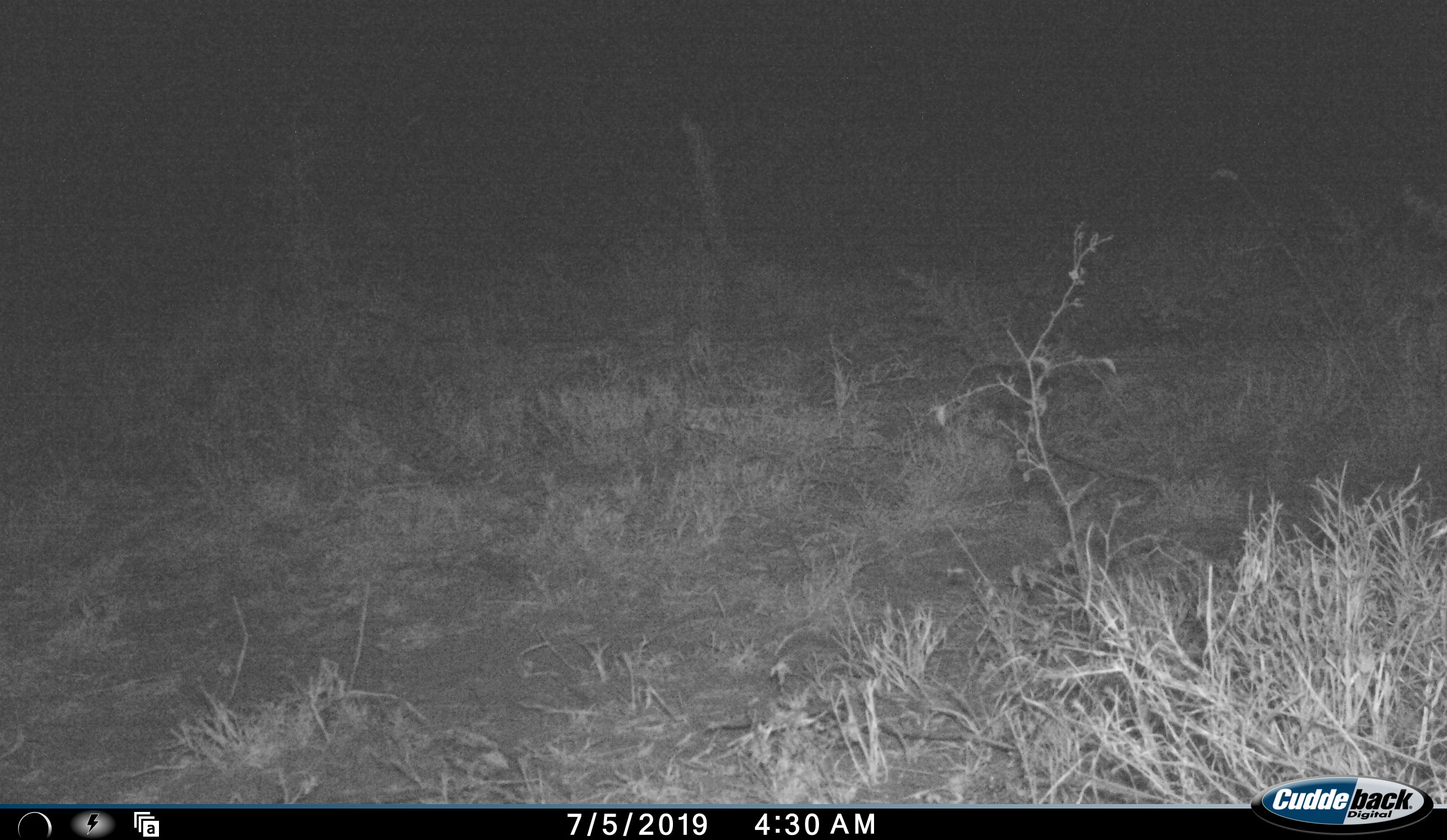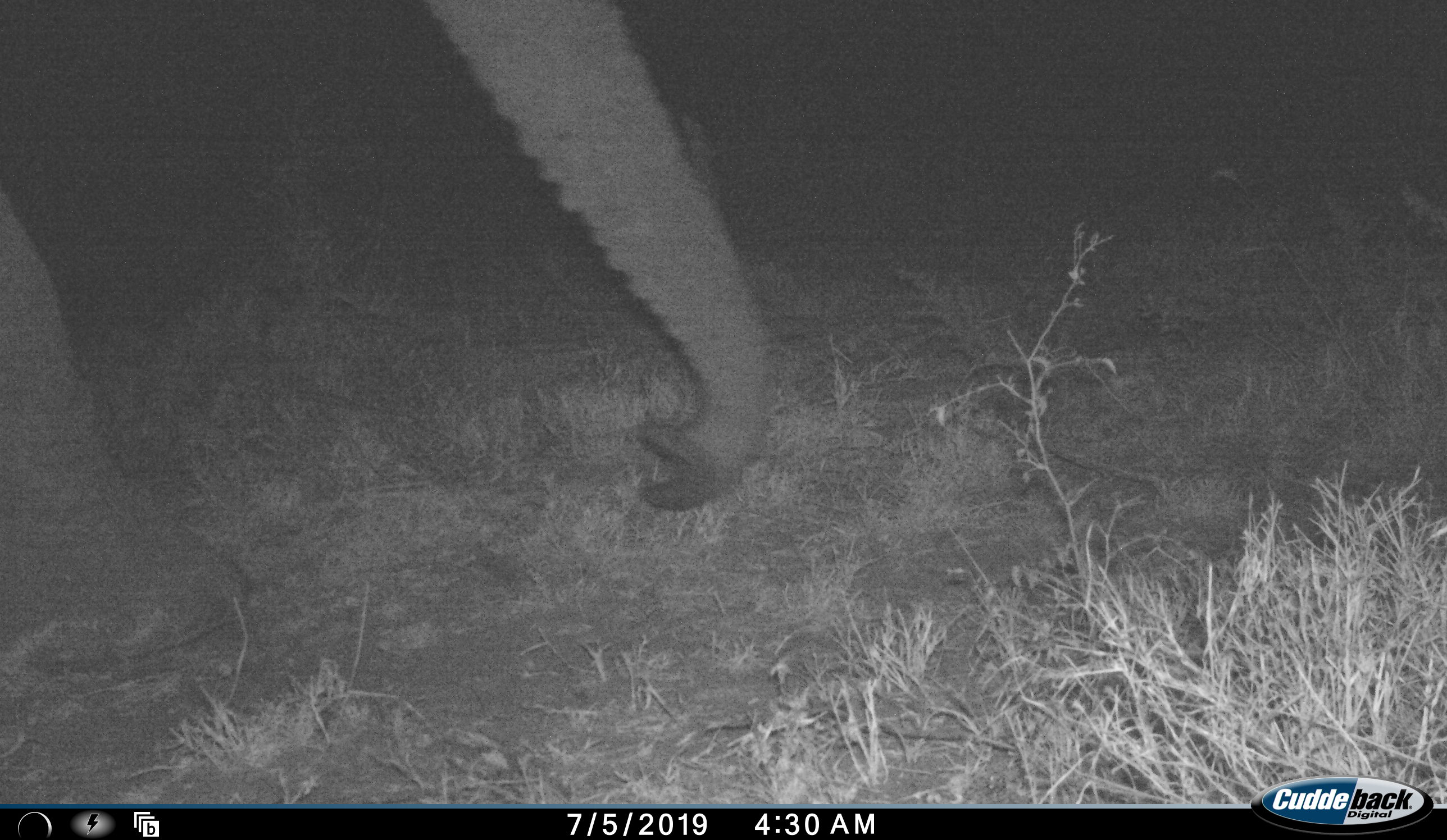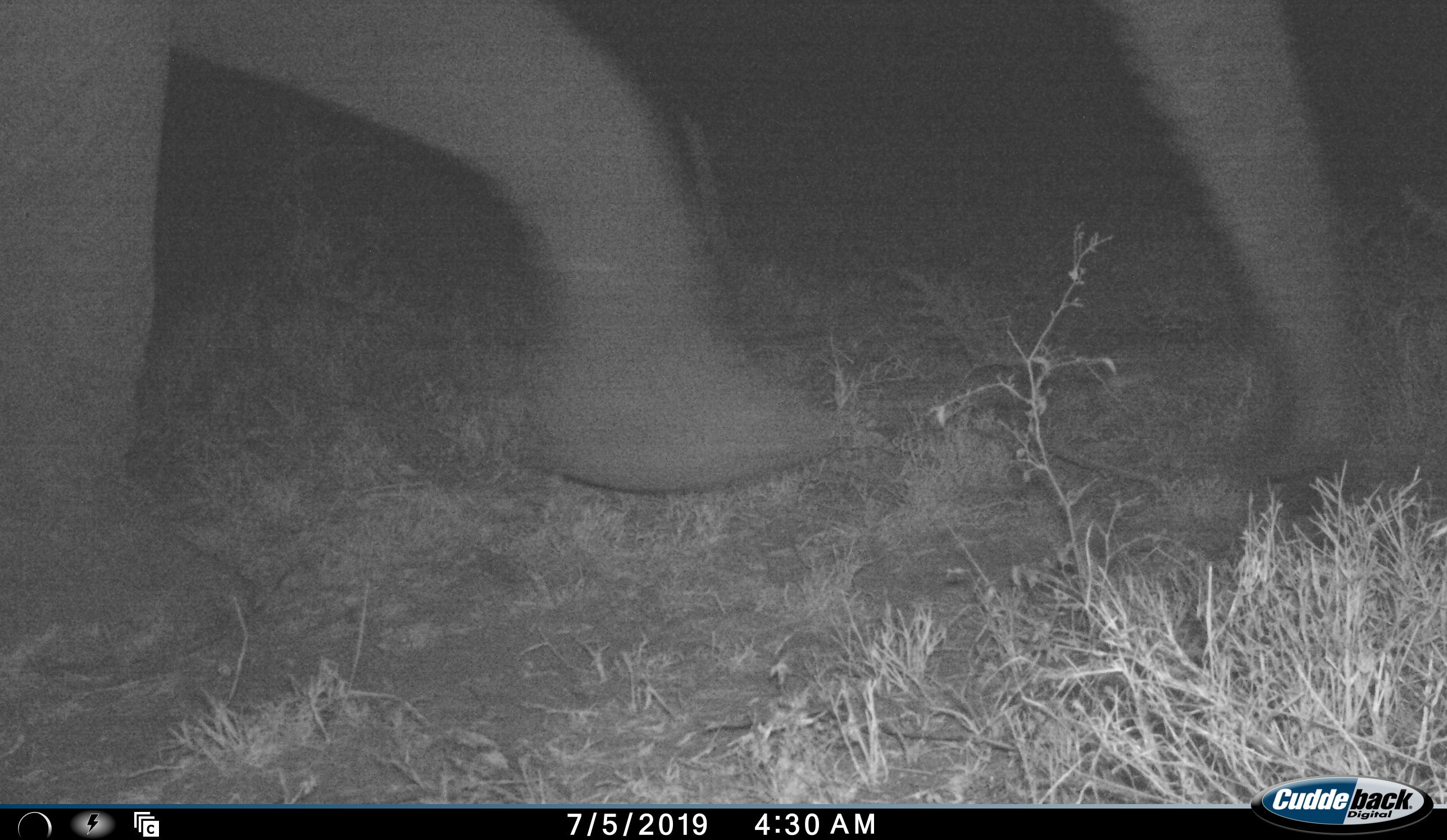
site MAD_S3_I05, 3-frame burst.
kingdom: Animalia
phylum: Chordata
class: Mammalia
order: Proboscidea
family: Elephantidae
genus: Loxodonta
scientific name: Loxodonta africana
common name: african bush elephant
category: elephant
Elephant (african bush elephant) (Loxodonta africana), count 1. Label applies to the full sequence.